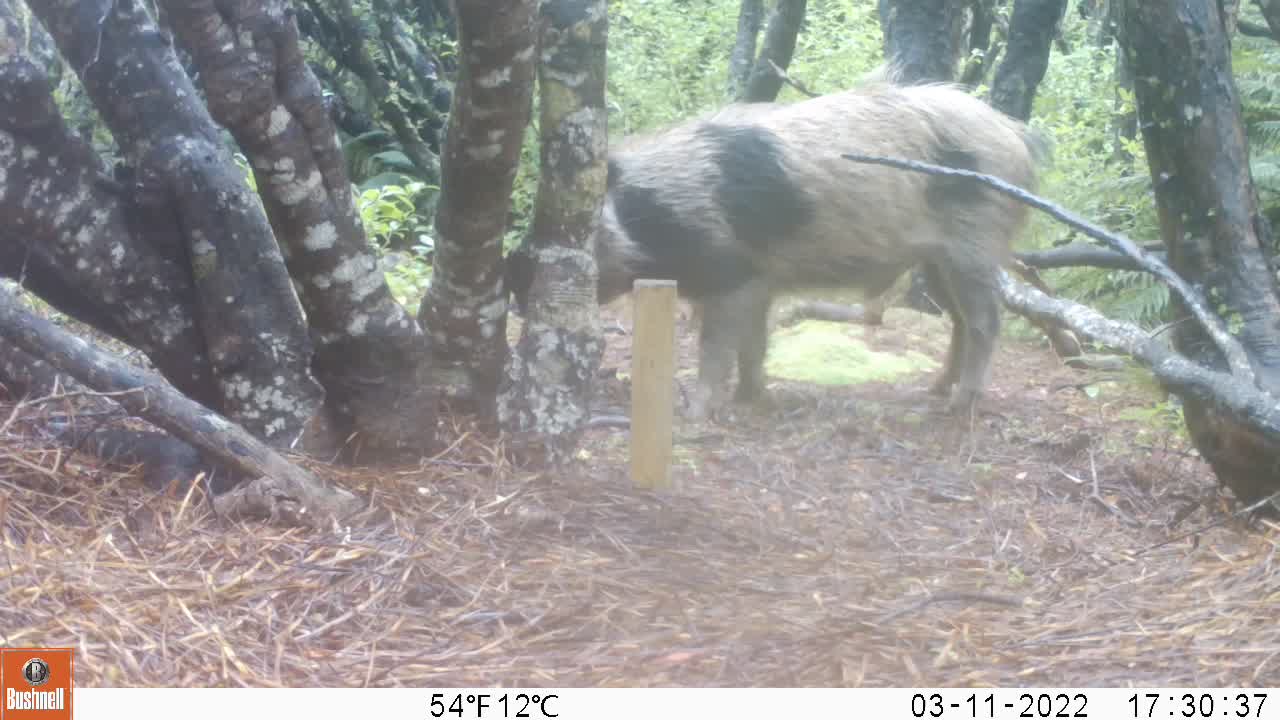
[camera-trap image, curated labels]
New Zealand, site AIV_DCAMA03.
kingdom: Animalia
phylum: Chordata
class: Mammalia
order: Artiodactyla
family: Suidae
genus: Sus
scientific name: Sus scrofa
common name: pig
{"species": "pig (Sus scrofa)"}